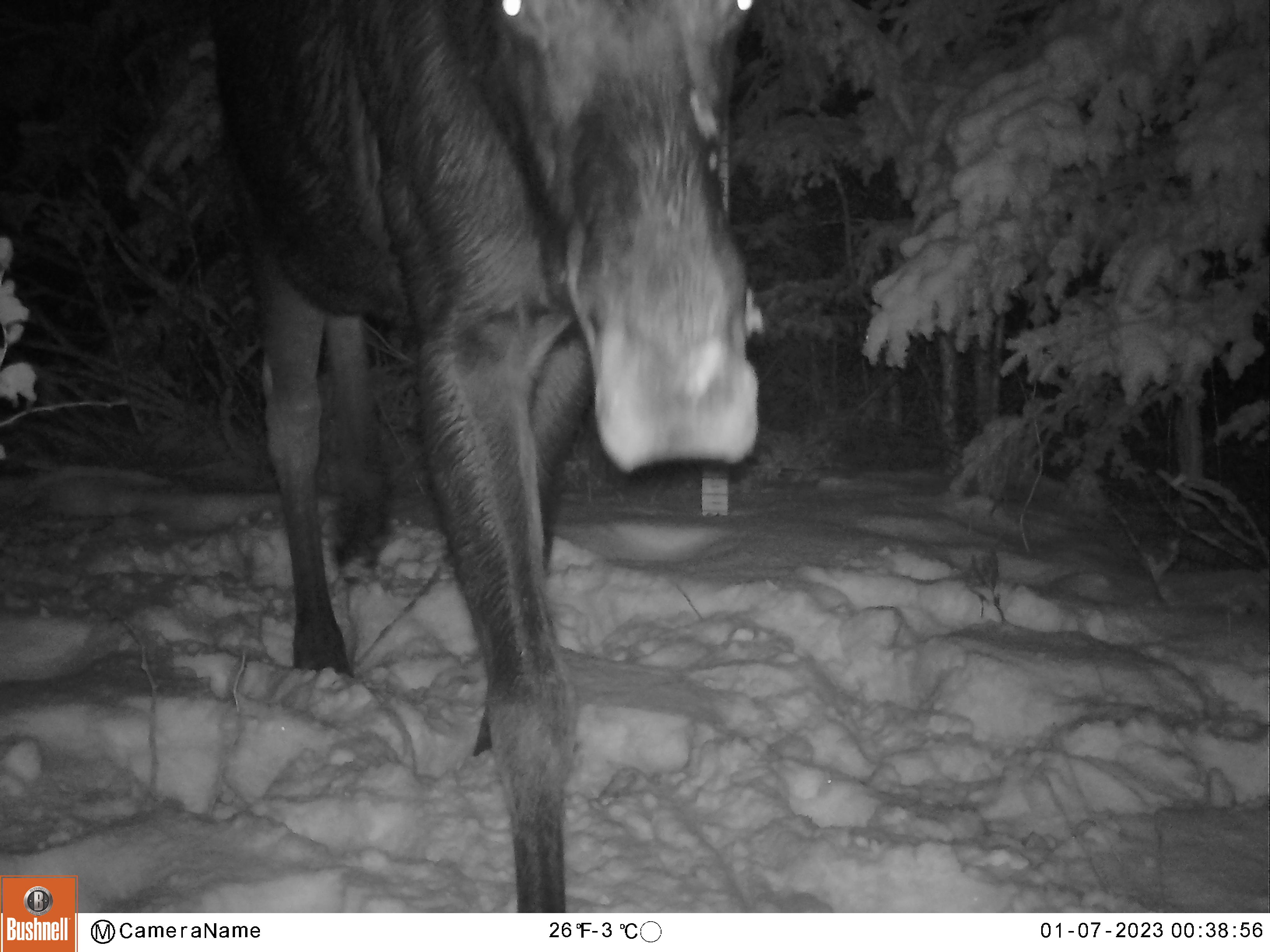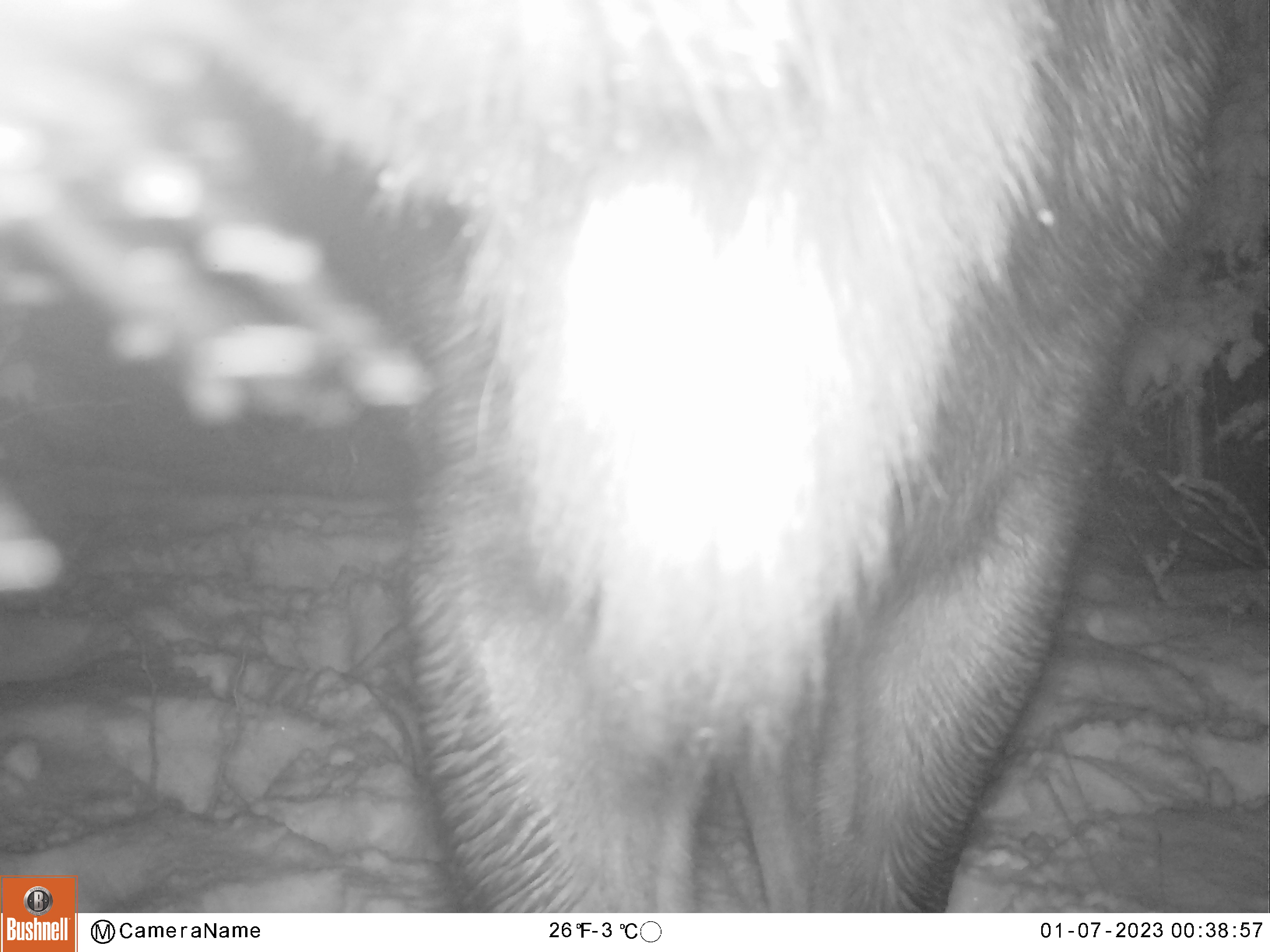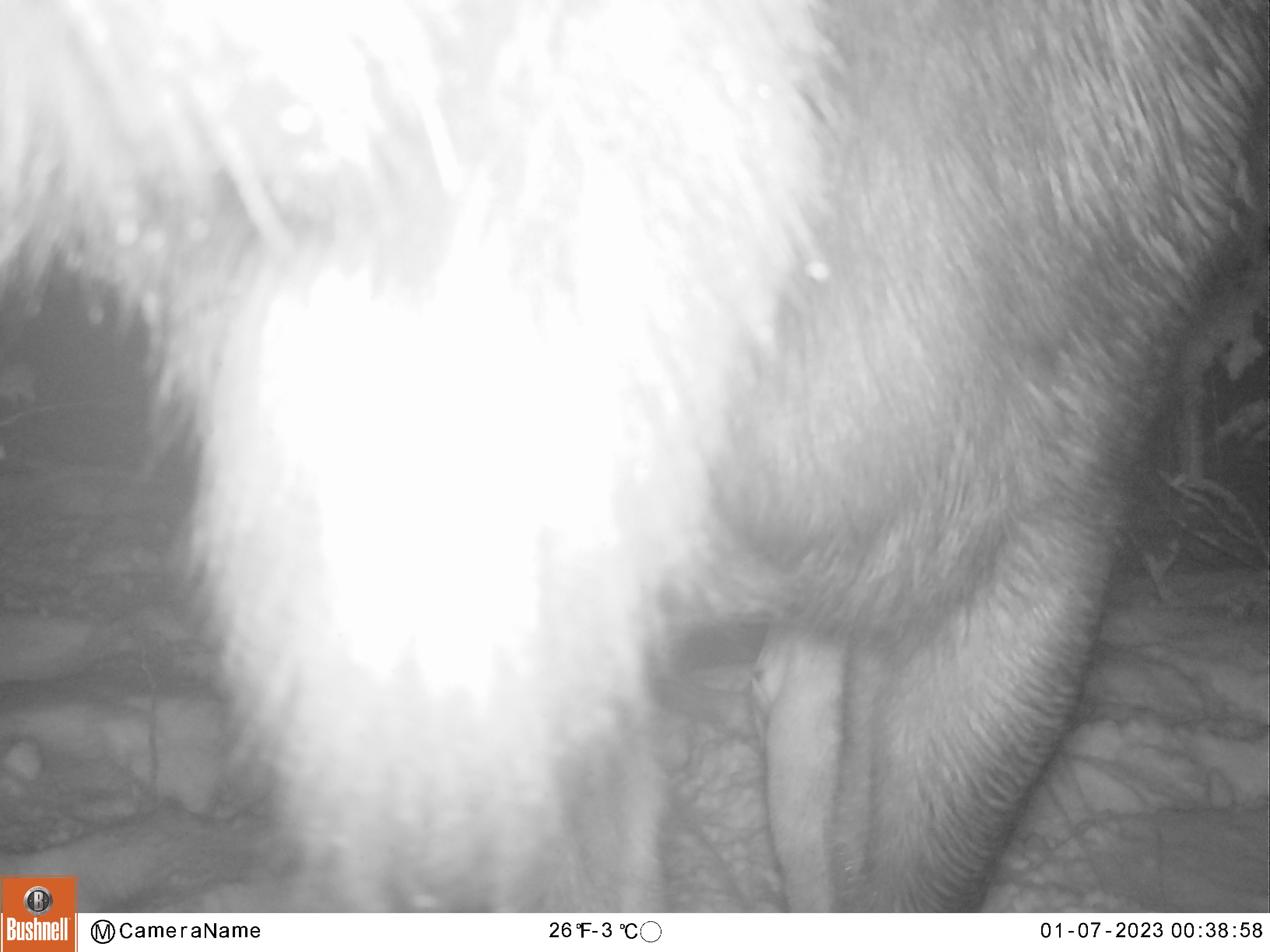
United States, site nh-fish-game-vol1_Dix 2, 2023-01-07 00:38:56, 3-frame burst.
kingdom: Animalia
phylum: Chordata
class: Mammalia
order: Artiodactyla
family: Cervidae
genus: Alces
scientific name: Alces alces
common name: moose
Moose (Alces alces).